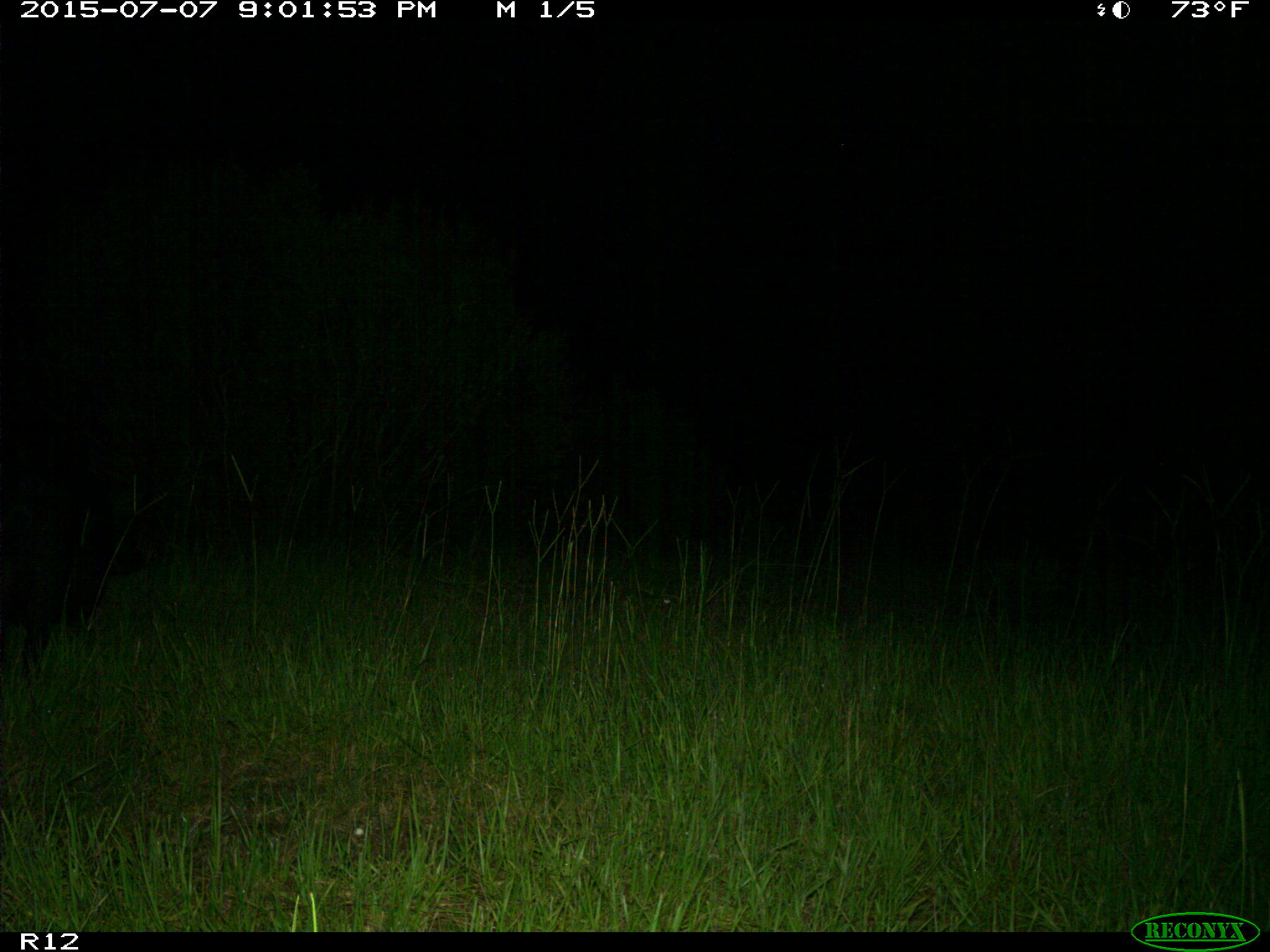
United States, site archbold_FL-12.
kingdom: Animalia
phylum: Chordata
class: Mammalia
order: Artiodactyla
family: Suidae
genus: Sus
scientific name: Sus scrofa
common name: wild boar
Sus scrofa (wild boar).